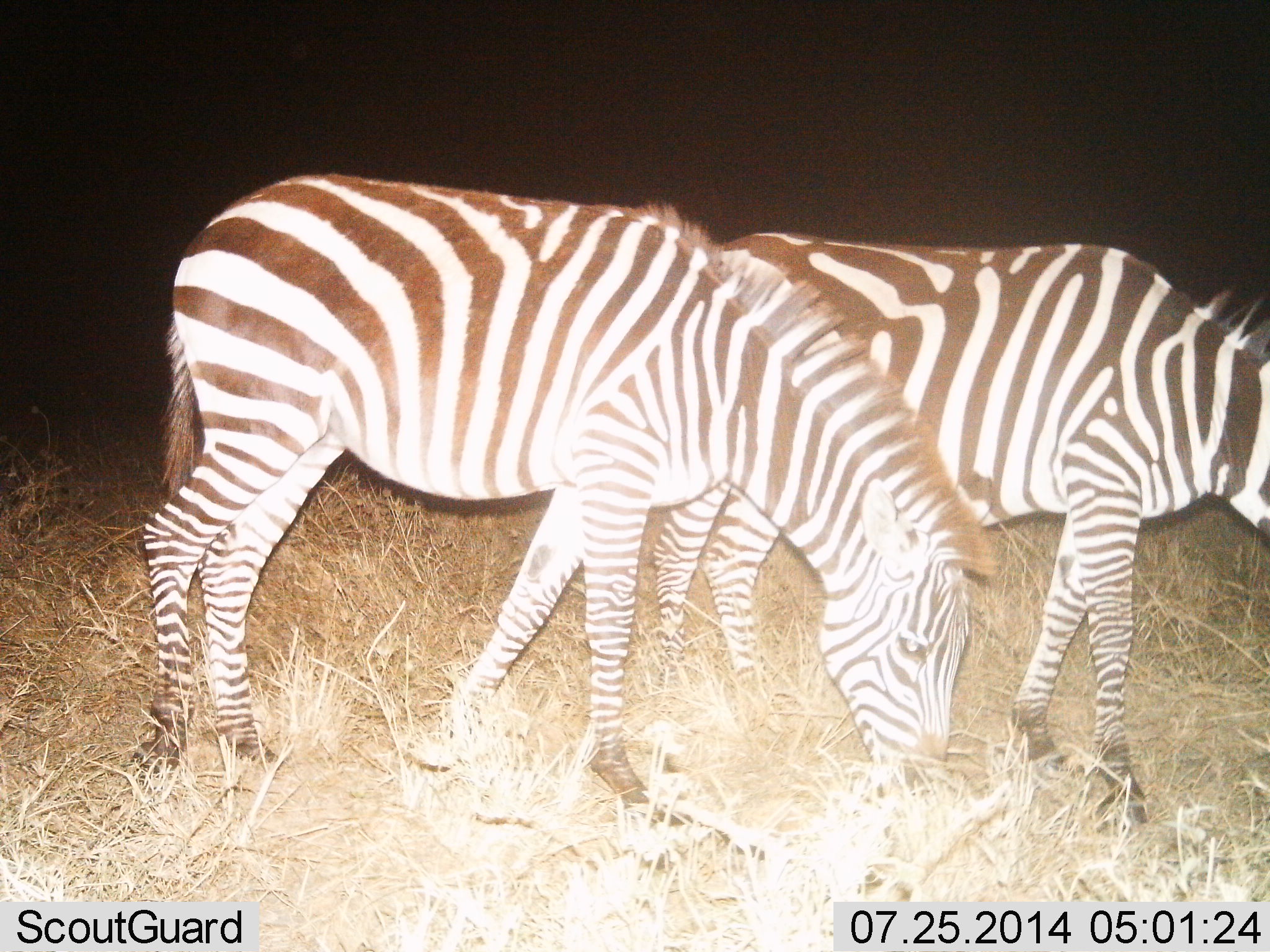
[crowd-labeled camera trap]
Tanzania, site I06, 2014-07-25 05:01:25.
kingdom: Animalia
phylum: Chordata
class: Mammalia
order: Perissodactyla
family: Equidae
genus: Equus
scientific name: Equus quagga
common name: plains zebra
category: zebra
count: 2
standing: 20%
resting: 0%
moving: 0%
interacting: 0%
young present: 0%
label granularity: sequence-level